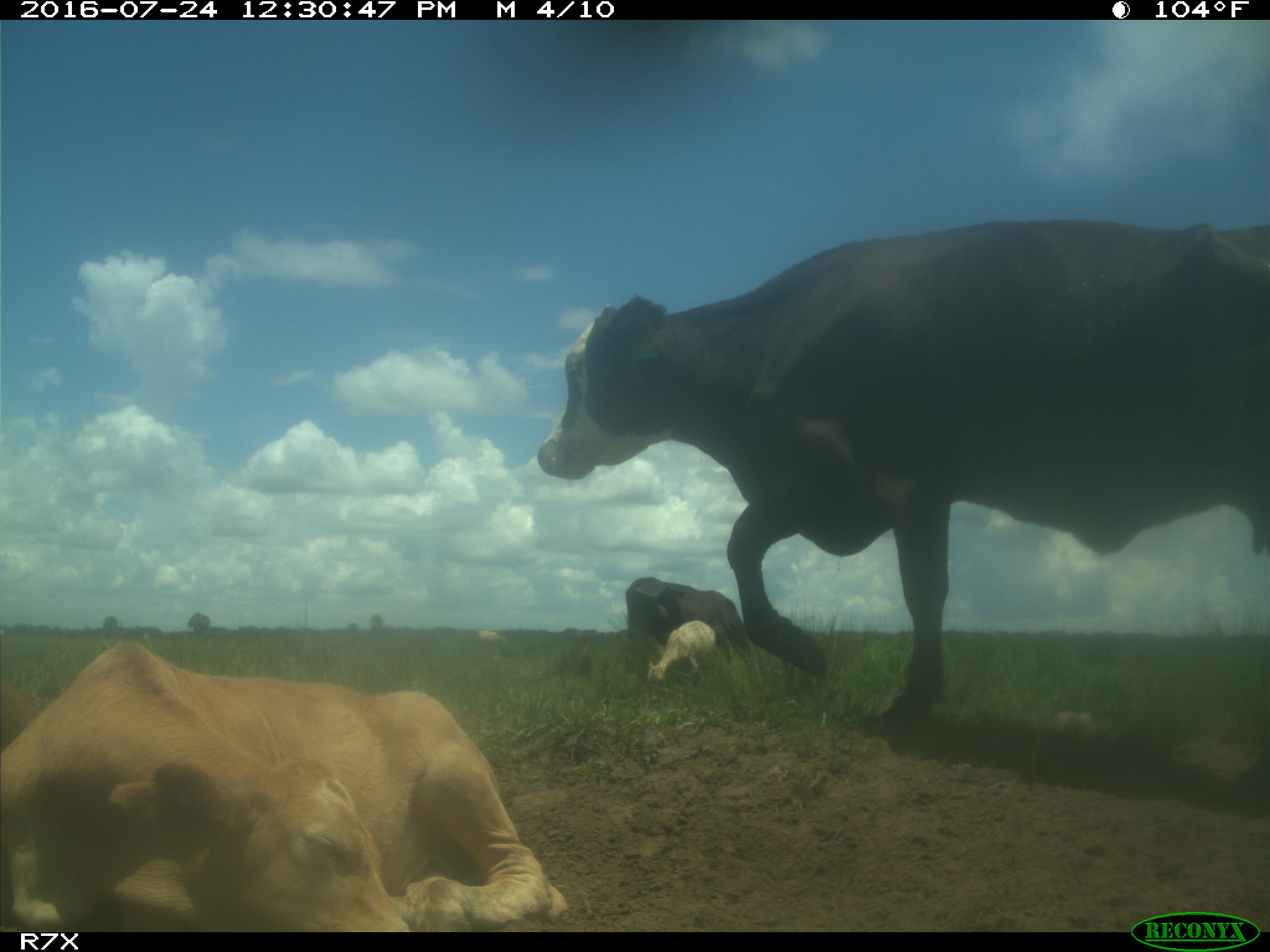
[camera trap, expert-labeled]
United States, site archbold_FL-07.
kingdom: Animalia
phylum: Chordata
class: Mammalia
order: Artiodactyla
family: Bovidae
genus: Bos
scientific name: Bos taurus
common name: domestic cow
Bos taurus (domestic cow).